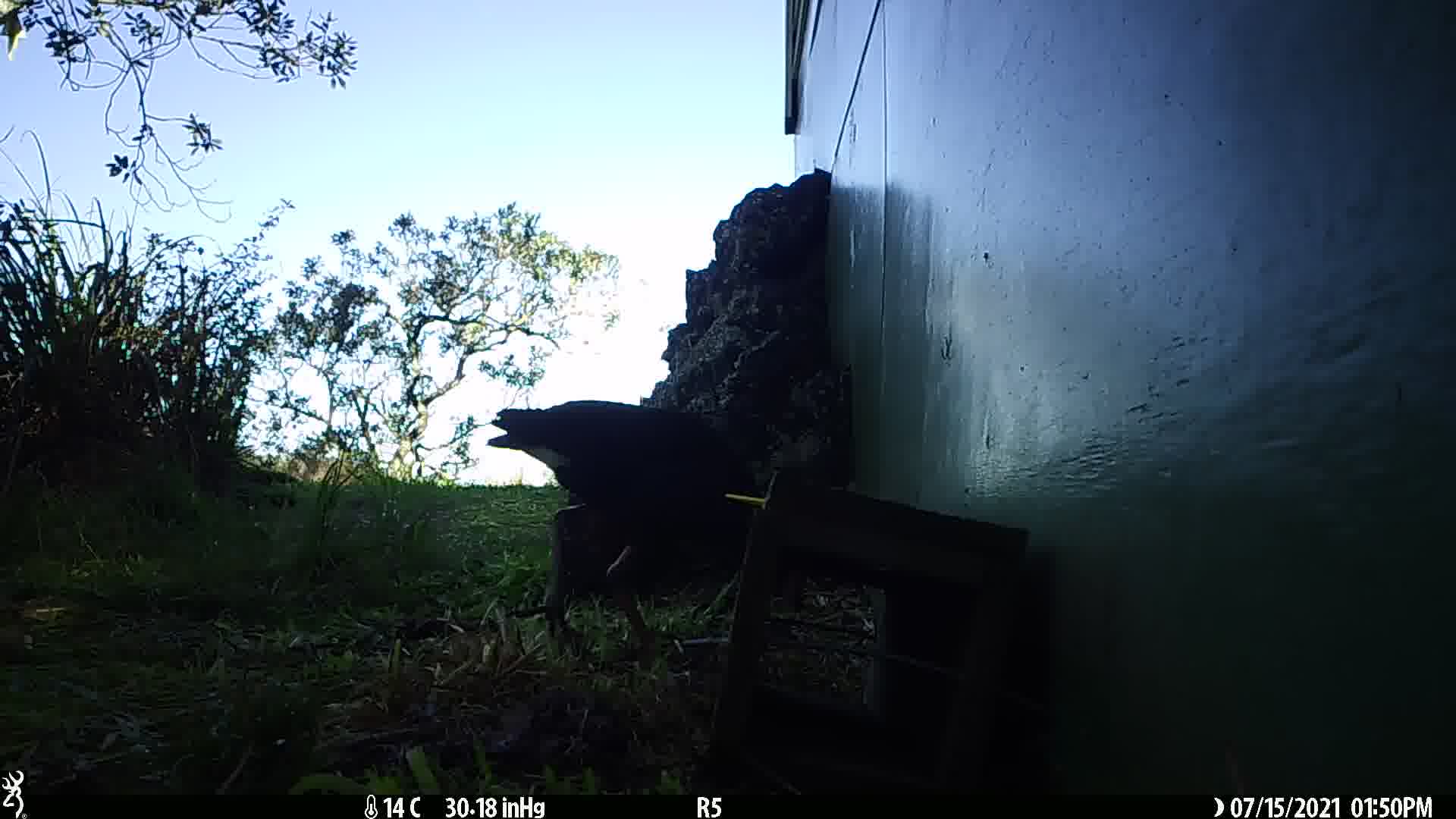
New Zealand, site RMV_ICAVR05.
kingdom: Animalia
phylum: Chordata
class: Aves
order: Gruiformes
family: Rallidae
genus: Porphyrio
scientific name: Porphyrio melanotus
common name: australasian swamphen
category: pukeko